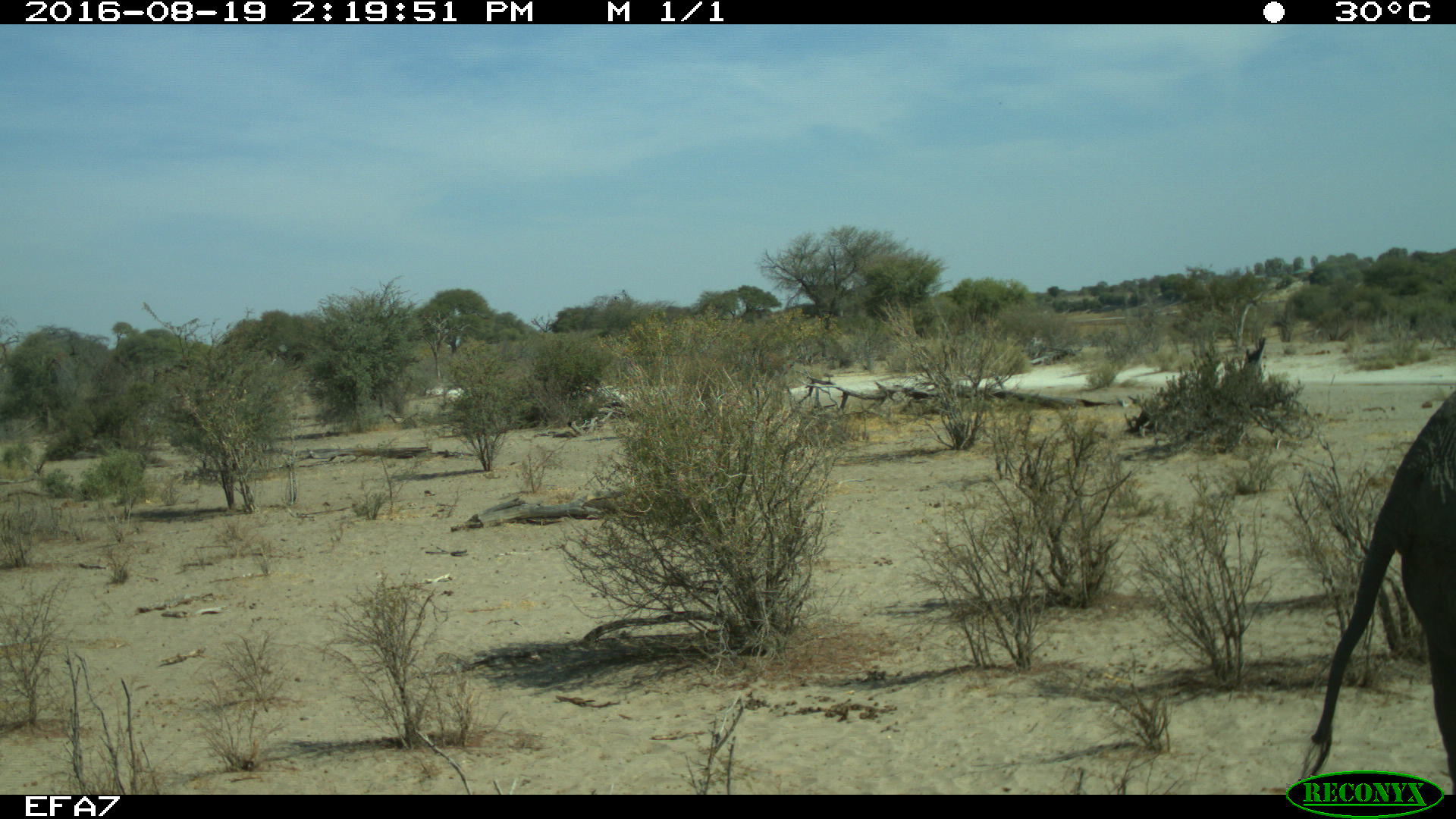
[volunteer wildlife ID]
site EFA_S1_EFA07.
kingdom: Animalia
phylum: Chordata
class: Mammalia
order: Proboscidea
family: Elephantidae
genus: Loxodonta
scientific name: Loxodonta africana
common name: african bush elephant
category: elephant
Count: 1.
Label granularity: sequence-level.